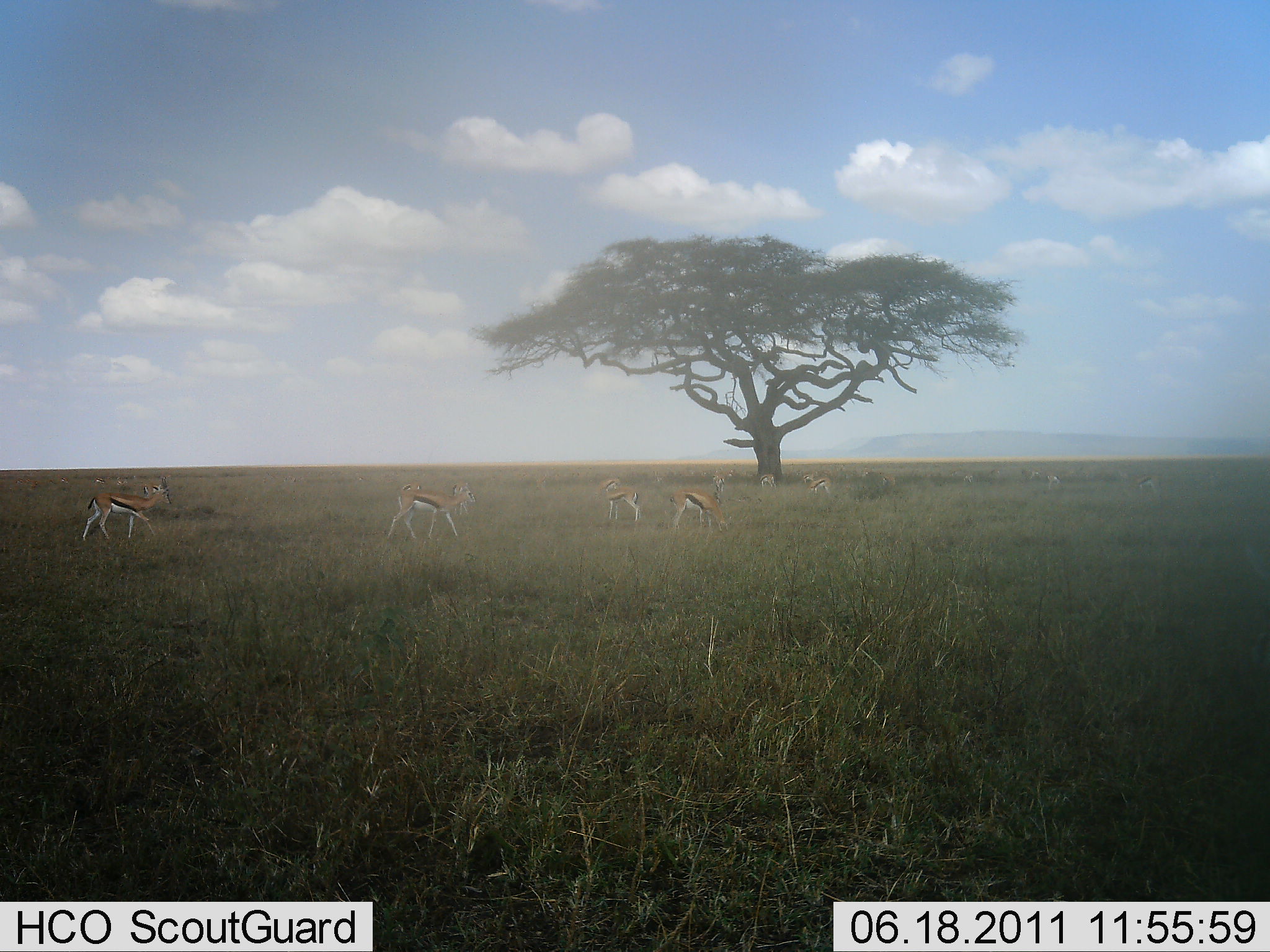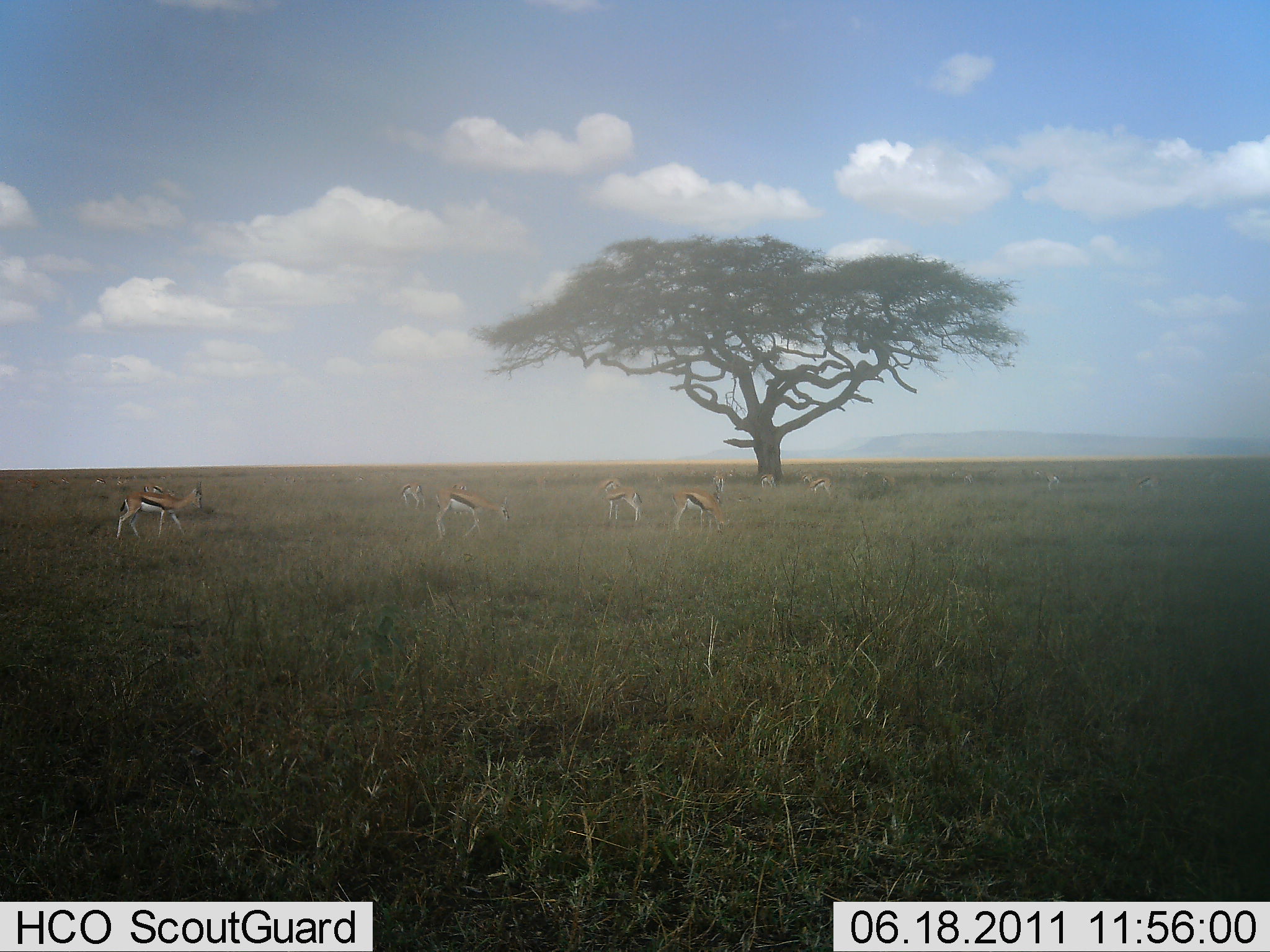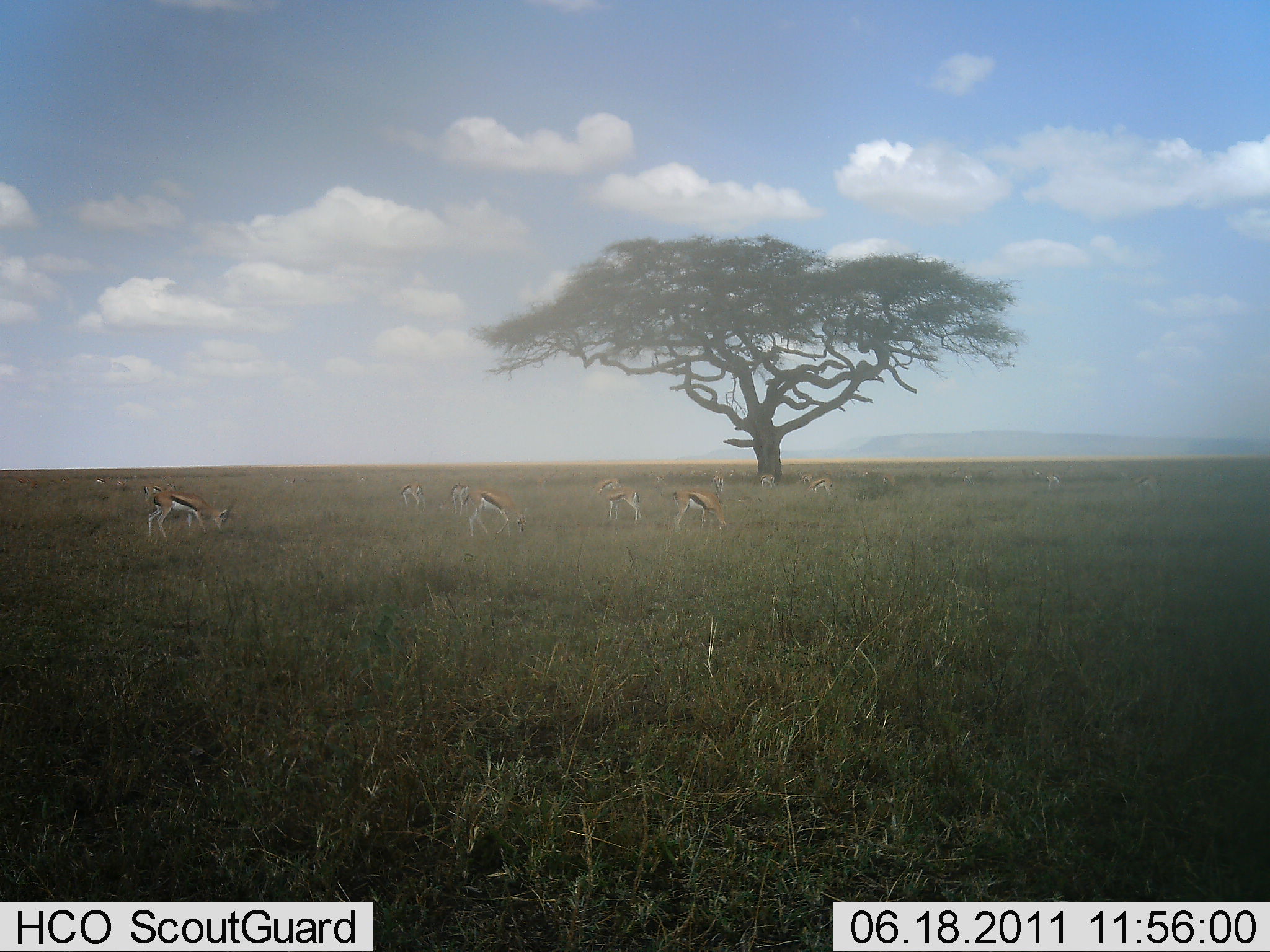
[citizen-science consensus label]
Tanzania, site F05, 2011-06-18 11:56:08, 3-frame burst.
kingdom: Animalia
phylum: Chordata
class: Mammalia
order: Artiodactyla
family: Bovidae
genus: Eudorcas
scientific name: Eudorcas thomsonii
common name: thomson's gazelle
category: gazellethomsons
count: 11-50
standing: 70%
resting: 10%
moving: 70%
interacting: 0%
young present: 0%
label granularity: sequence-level